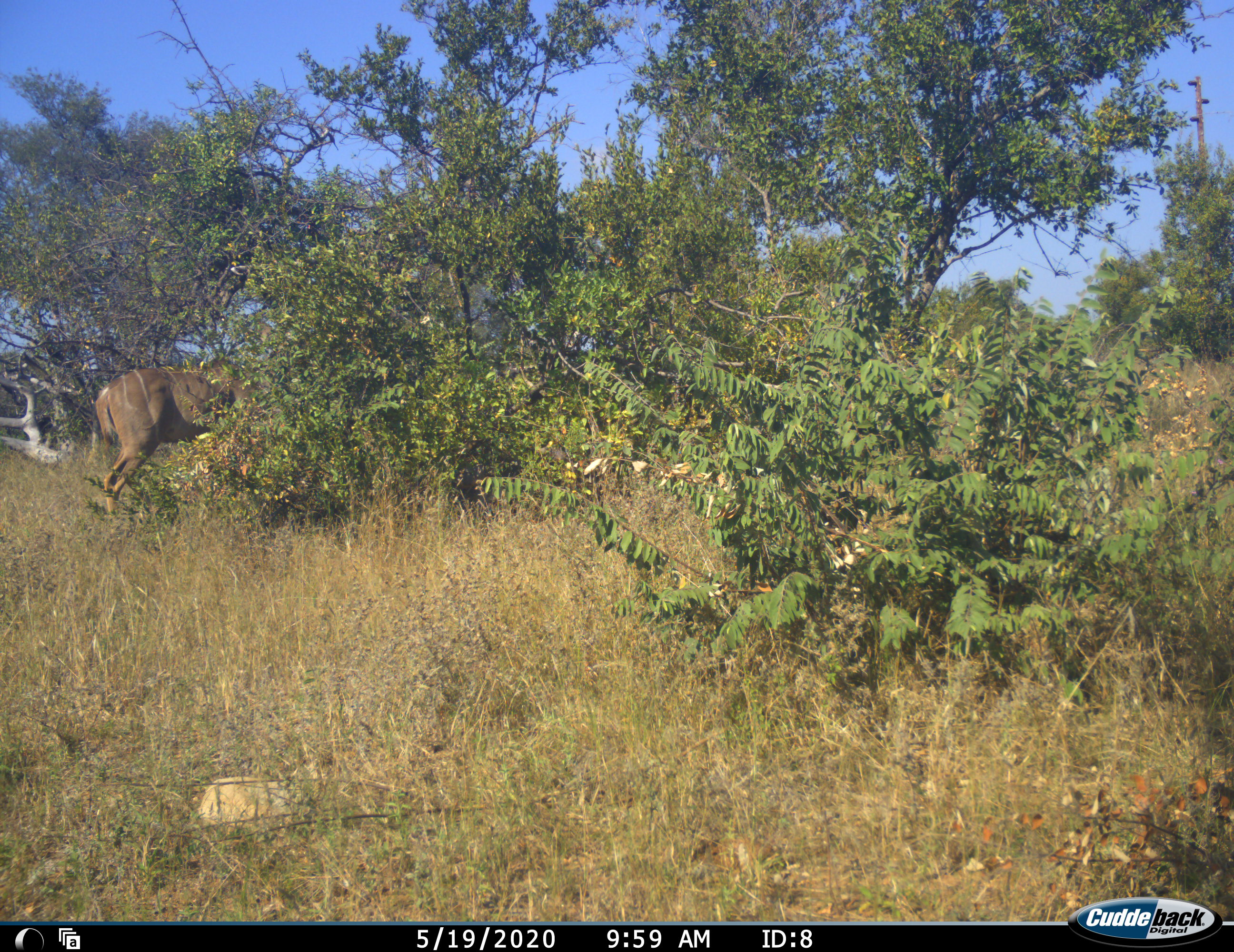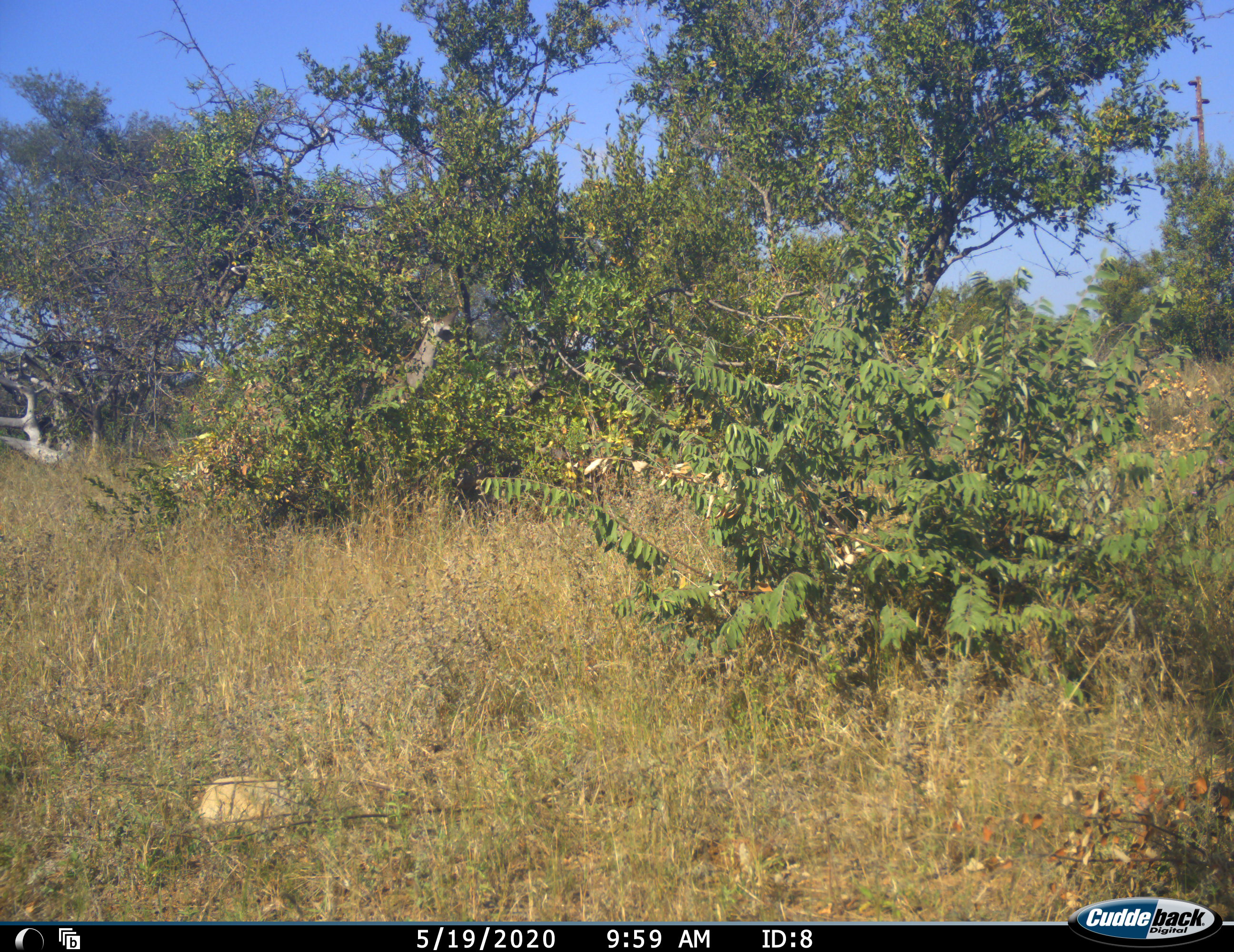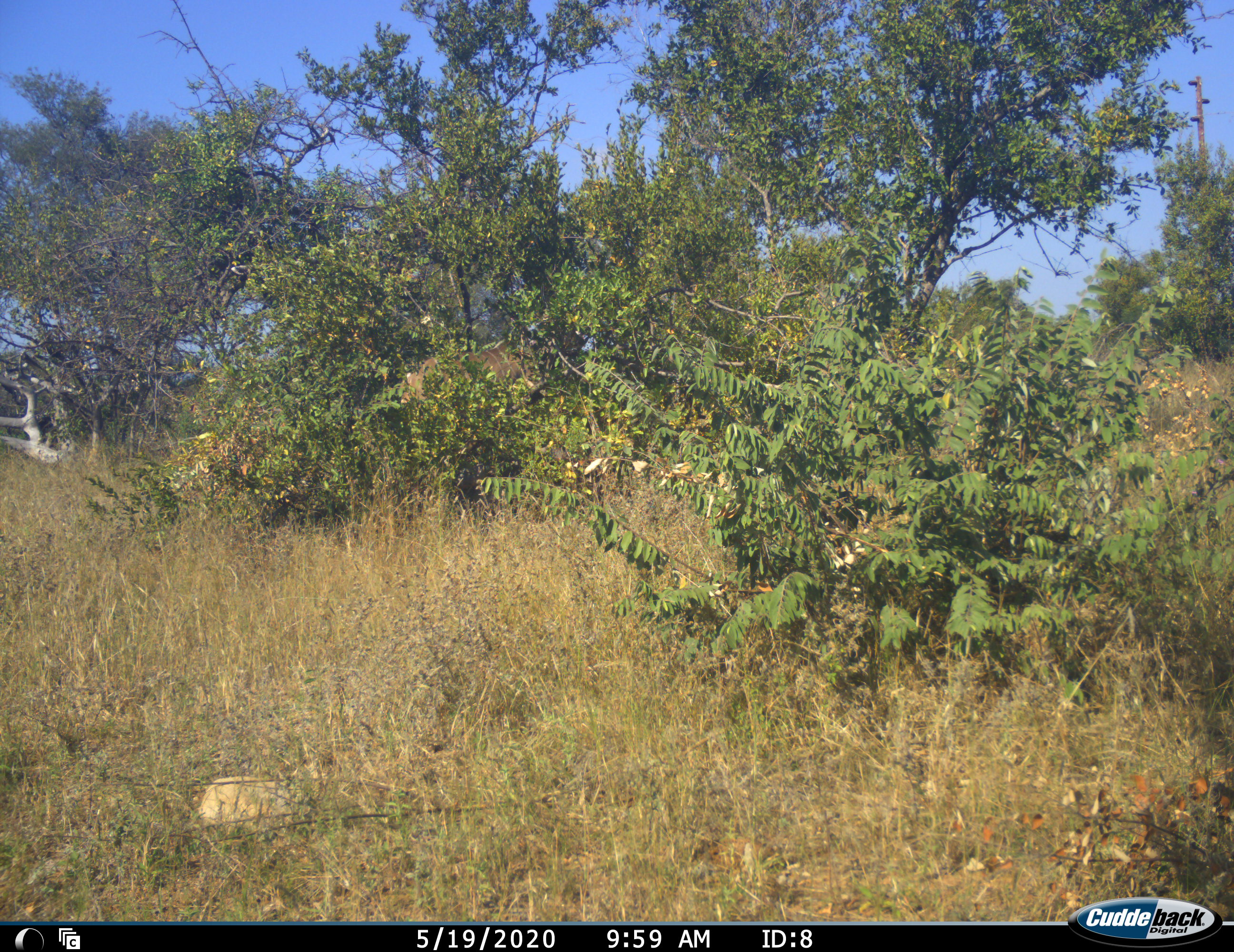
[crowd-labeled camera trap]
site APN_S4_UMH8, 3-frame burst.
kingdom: Animalia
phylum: Chordata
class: Mammalia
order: Artiodactyla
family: Bovidae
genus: Tragelaphus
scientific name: Tragelaphus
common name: kudu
Kudu (Tragelaphus), count 1. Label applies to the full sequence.